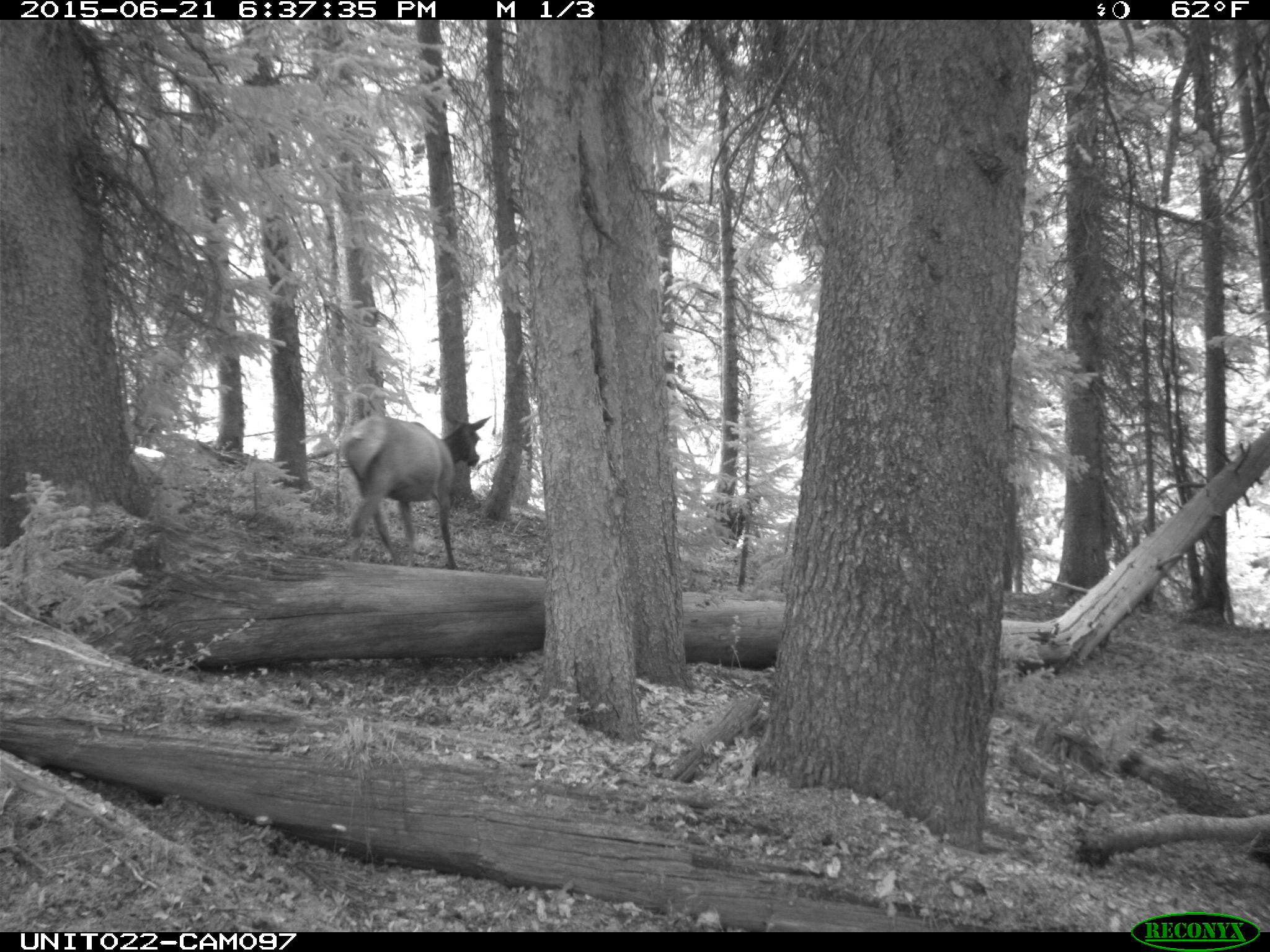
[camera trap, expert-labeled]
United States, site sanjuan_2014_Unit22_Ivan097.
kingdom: Animalia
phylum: Chordata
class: Mammalia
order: Artiodactyla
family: Cervidae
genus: Cervus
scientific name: Cervus elaphus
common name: red deer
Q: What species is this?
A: Cervus elaphus (red deer).